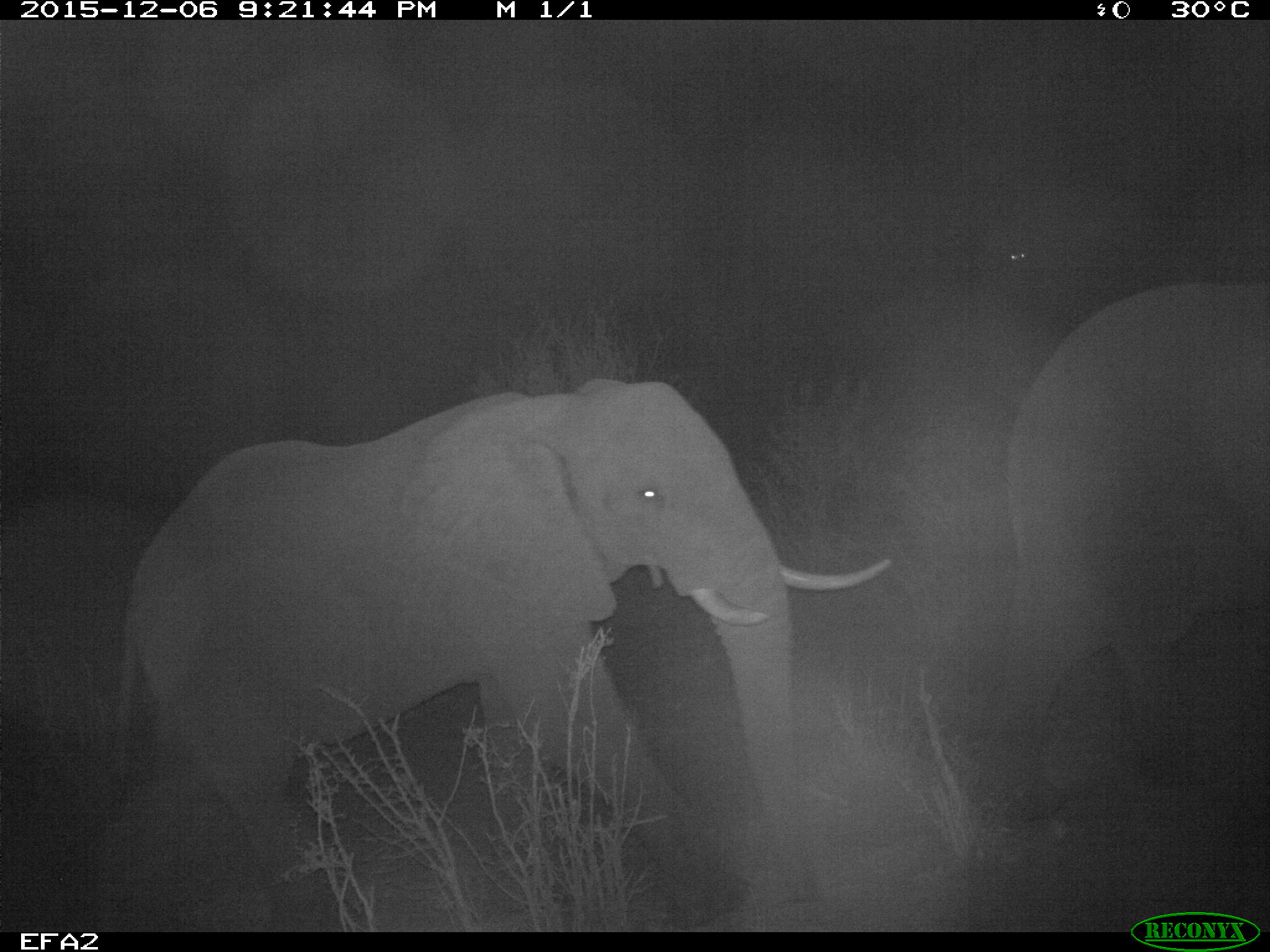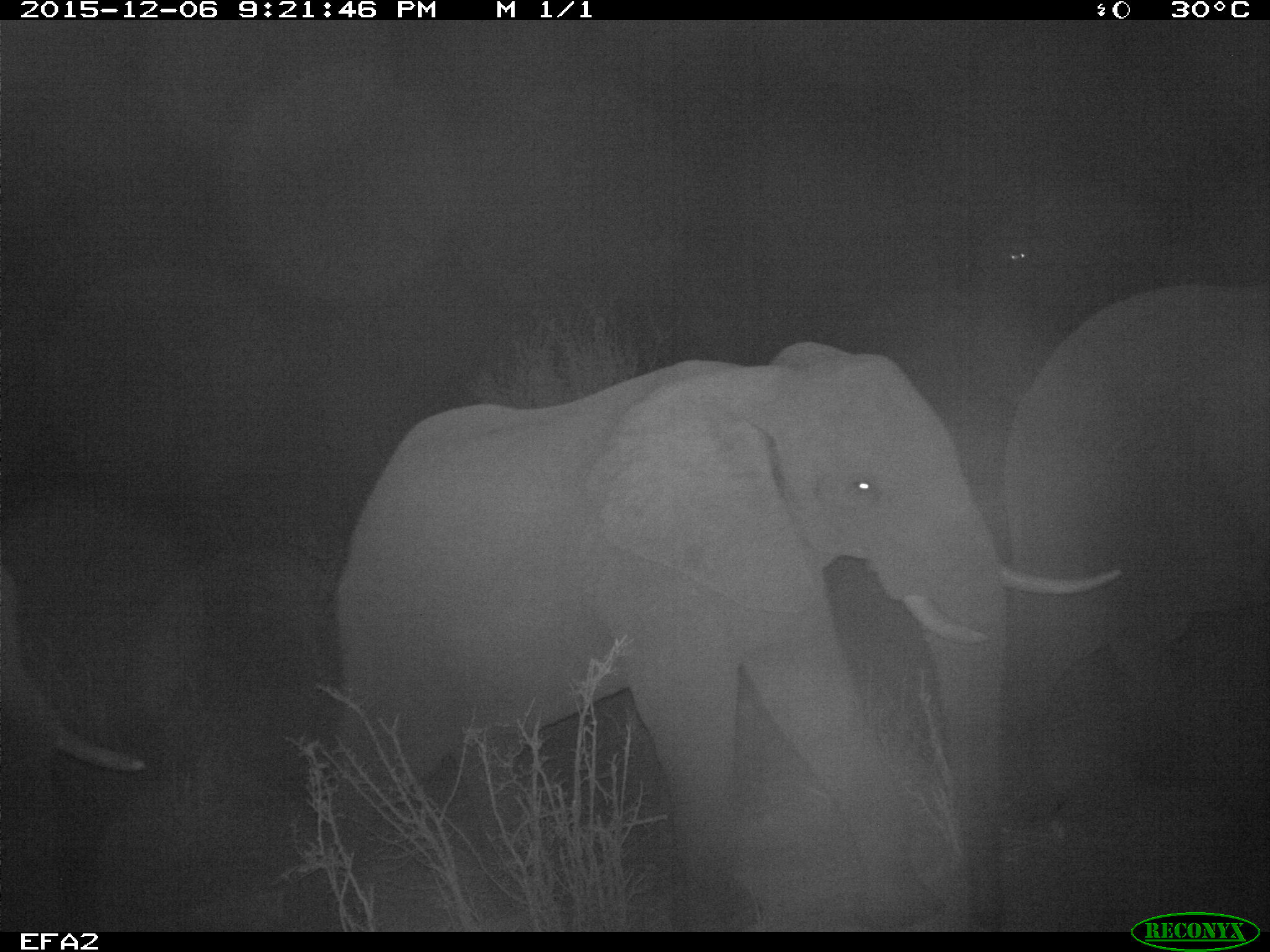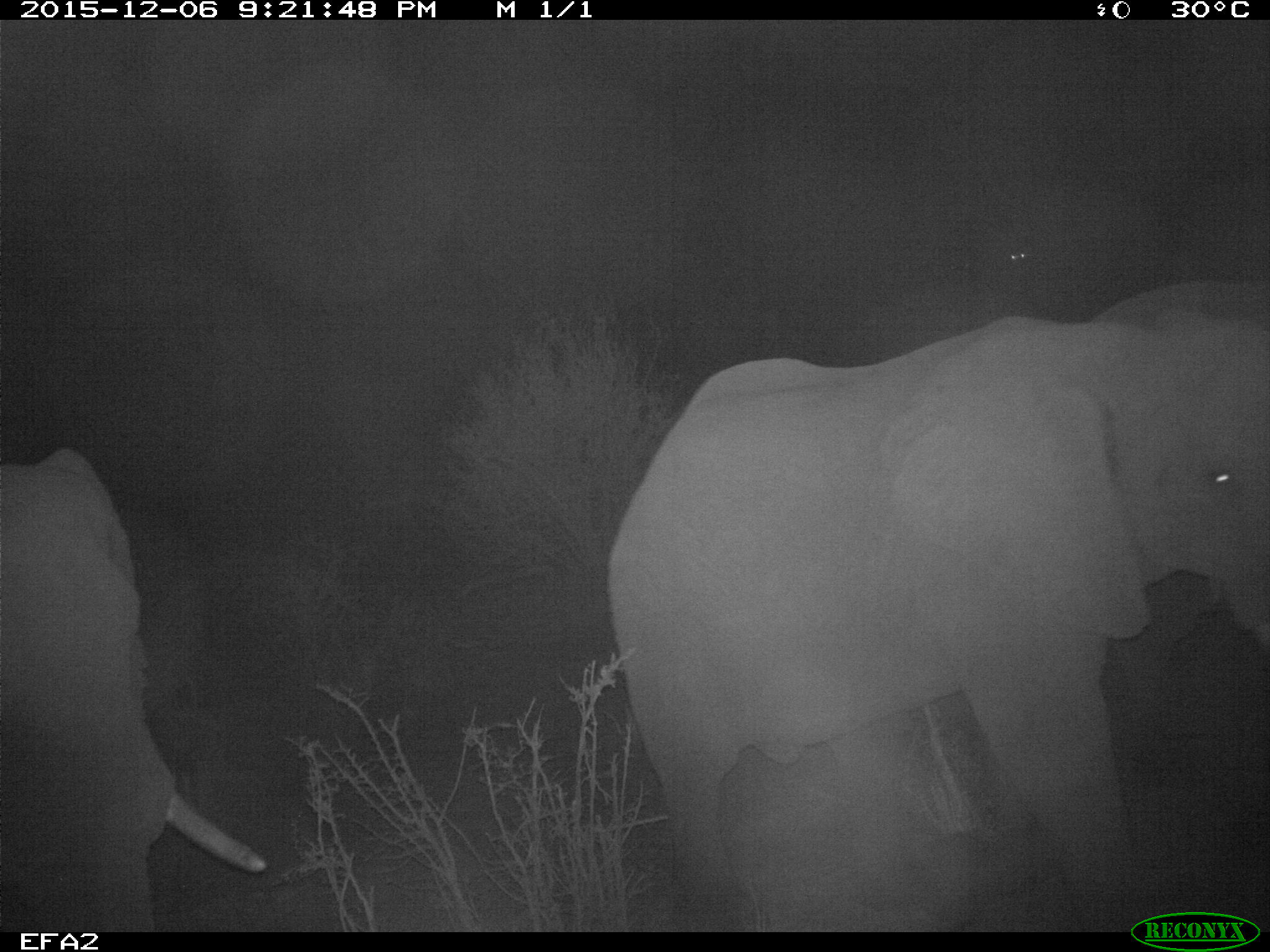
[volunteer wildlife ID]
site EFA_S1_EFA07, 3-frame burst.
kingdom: Animalia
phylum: Chordata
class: Mammalia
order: Proboscidea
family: Elephantidae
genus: Loxodonta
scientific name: Loxodonta africana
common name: african bush elephant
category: elephant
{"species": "elephant (african bush elephant) (Loxodonta africana)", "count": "3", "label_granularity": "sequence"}